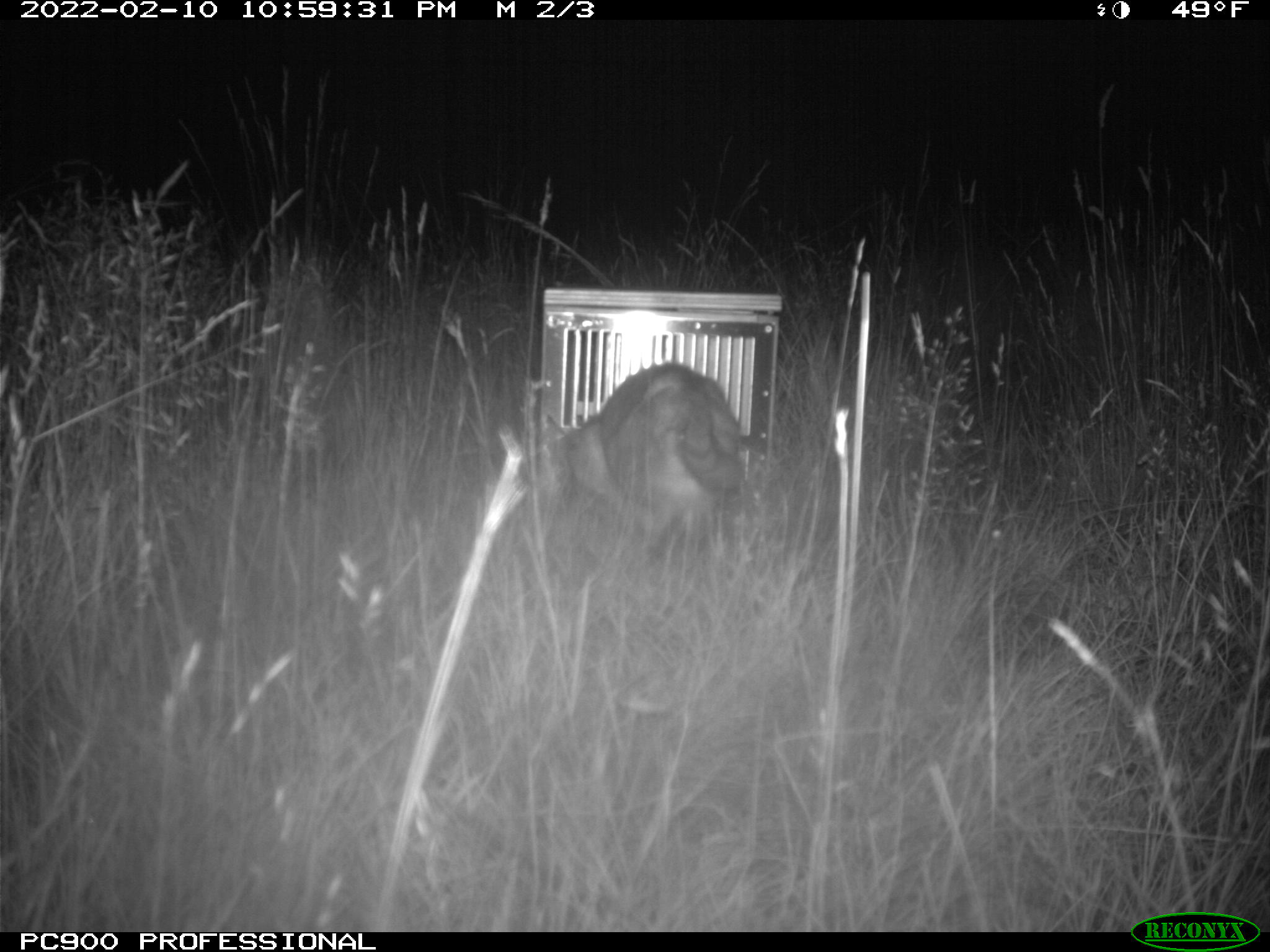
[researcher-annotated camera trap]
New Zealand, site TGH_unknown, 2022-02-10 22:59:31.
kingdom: Animalia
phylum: Chordata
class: Mammalia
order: Carnivora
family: Felidae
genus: Felis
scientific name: Felis catus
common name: domestic cat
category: cat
Cat (domestic cat) (Felis catus).